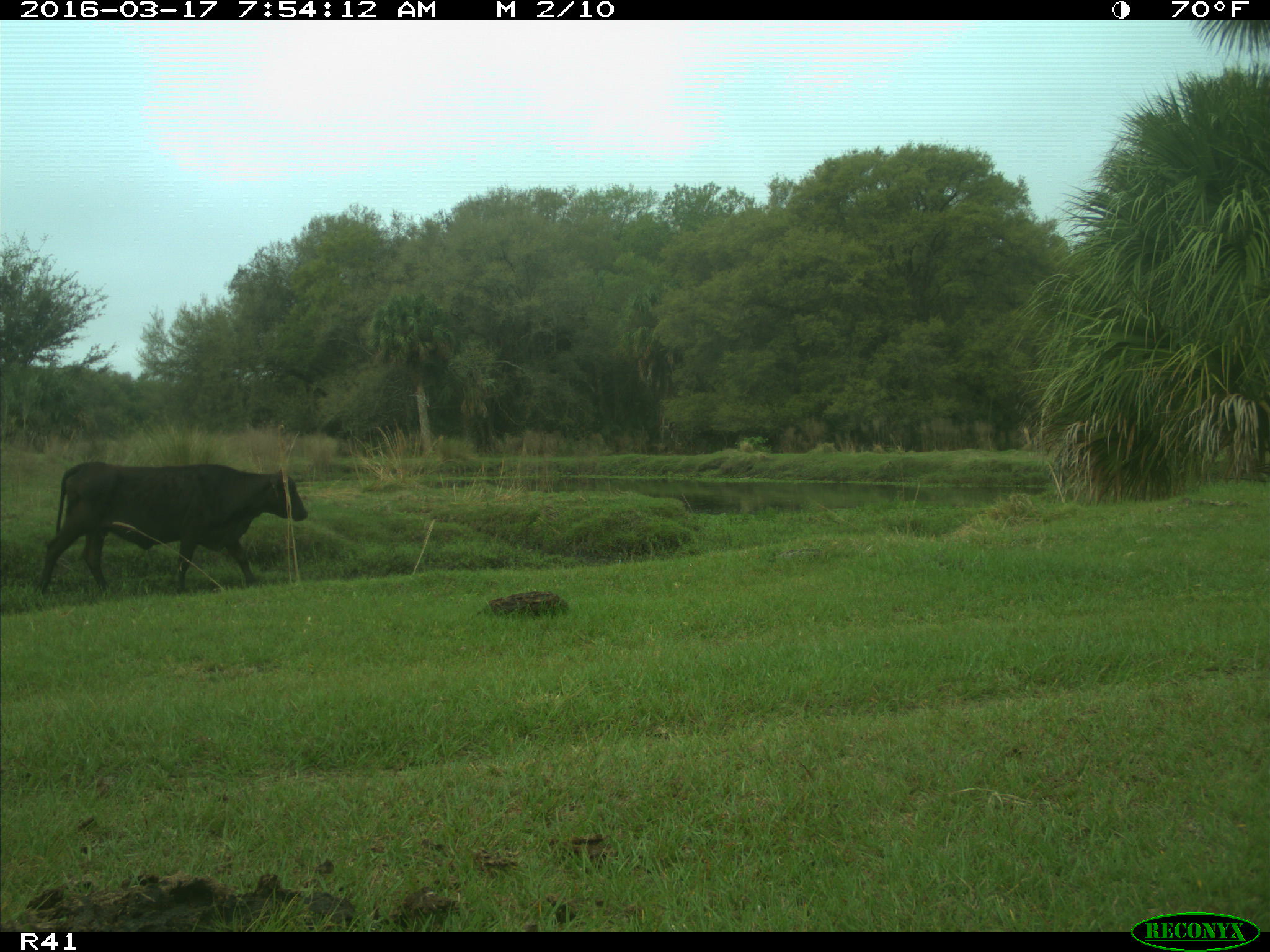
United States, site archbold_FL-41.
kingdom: Animalia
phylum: Chordata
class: Mammalia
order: Artiodactyla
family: Bovidae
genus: Bos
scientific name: Bos taurus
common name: domestic cow